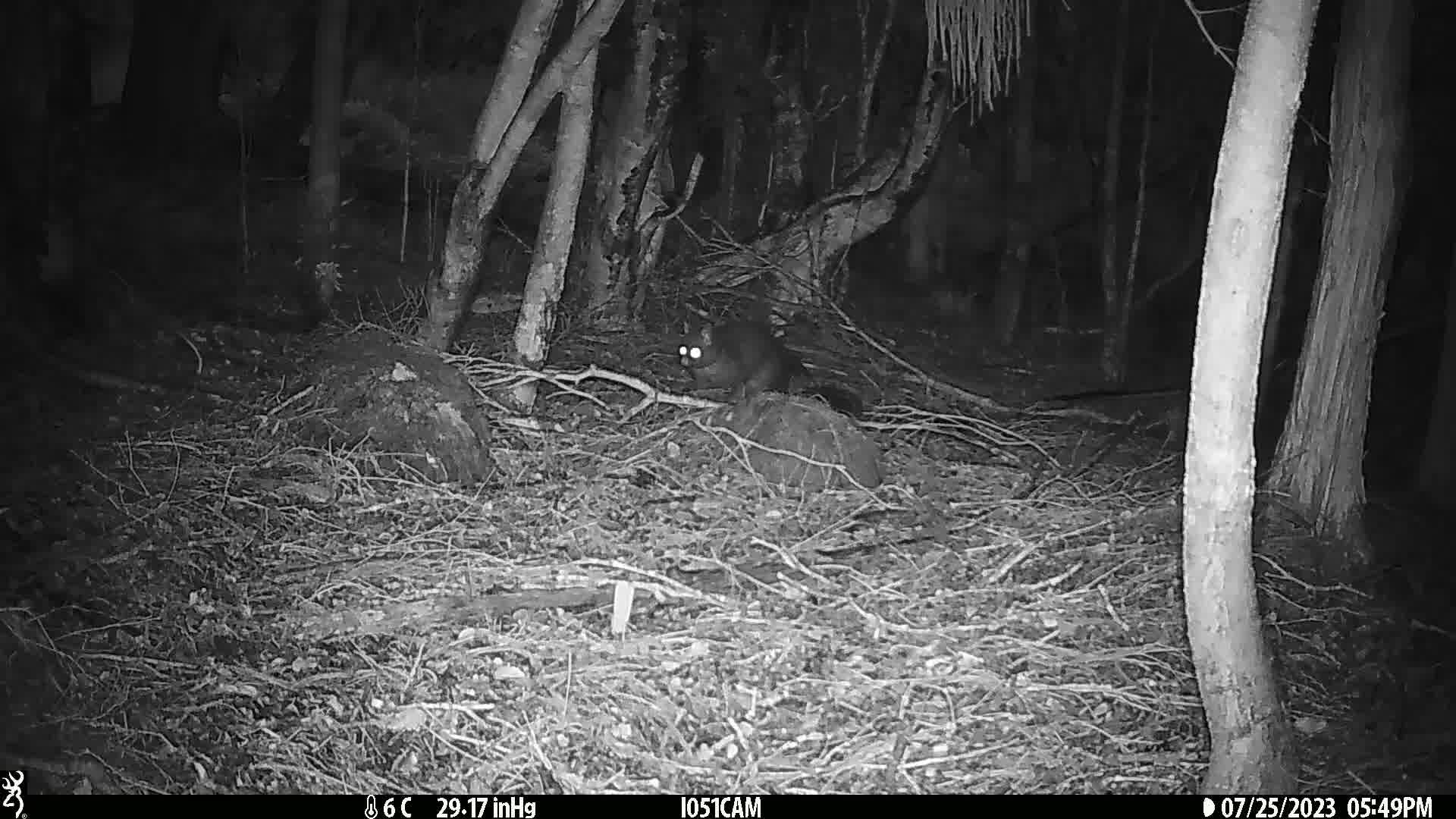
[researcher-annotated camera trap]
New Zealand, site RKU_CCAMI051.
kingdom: Animalia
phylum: Chordata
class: Mammalia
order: Diprotodontia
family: Phalangeridae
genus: Trichosurus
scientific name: Trichosurus vulpecula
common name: common brushtail possum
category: possum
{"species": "possum (common brushtail possum) (Trichosurus vulpecula)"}